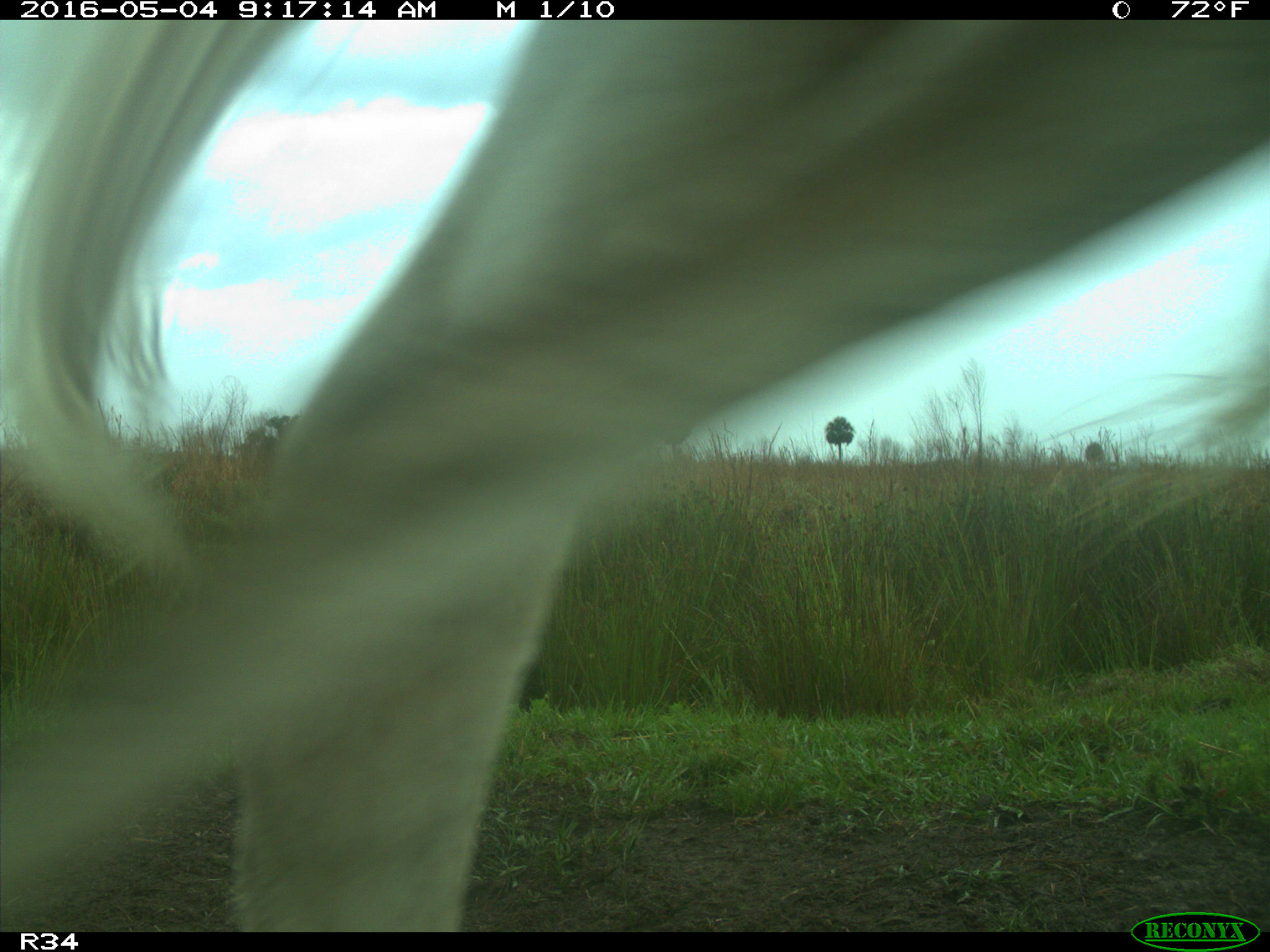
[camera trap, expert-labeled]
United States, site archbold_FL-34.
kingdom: Animalia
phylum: Chordata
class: Mammalia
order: Artiodactyla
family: Bovidae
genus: Bos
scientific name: Bos taurus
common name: domestic cow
Bos taurus (domestic cow).